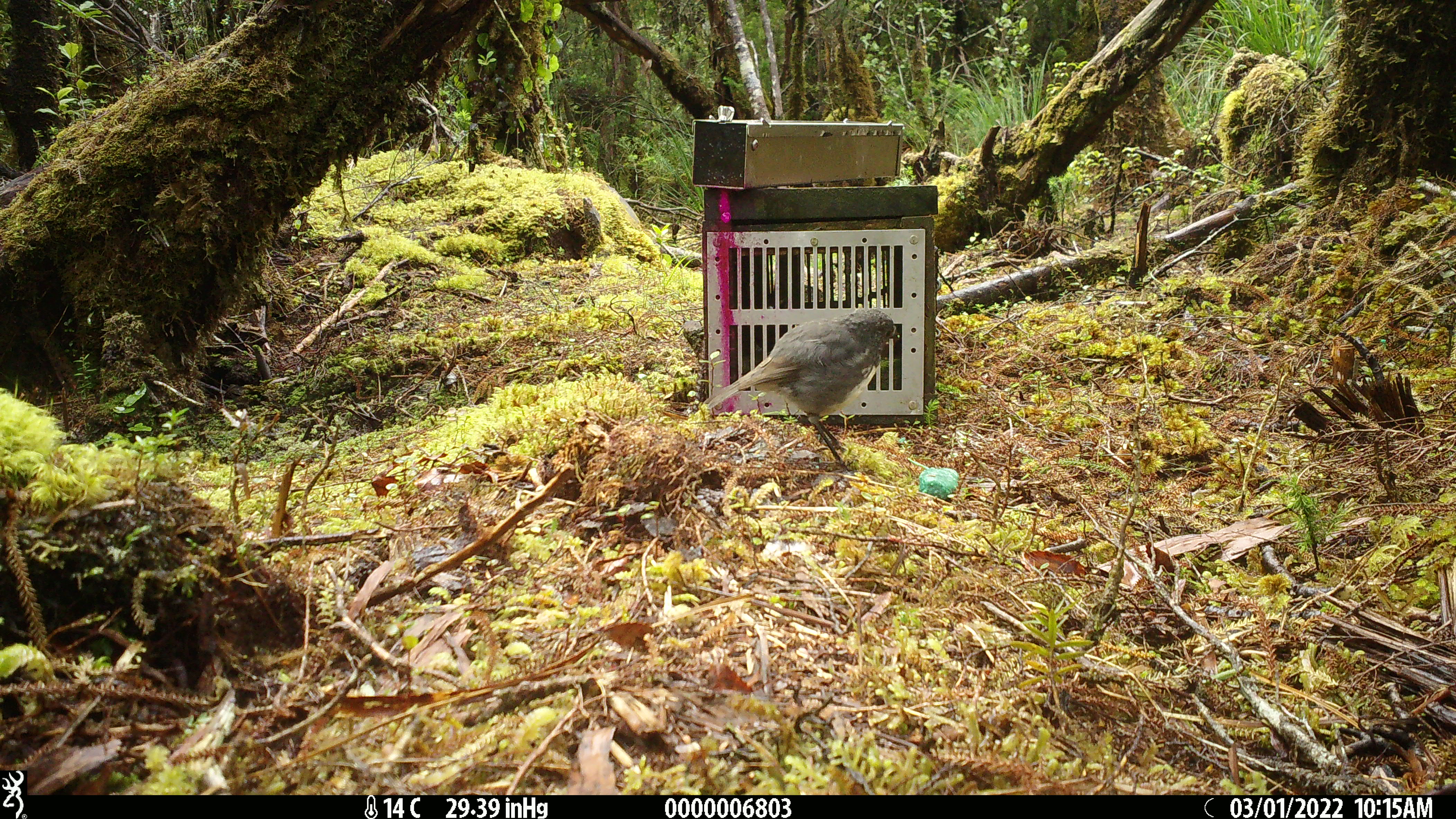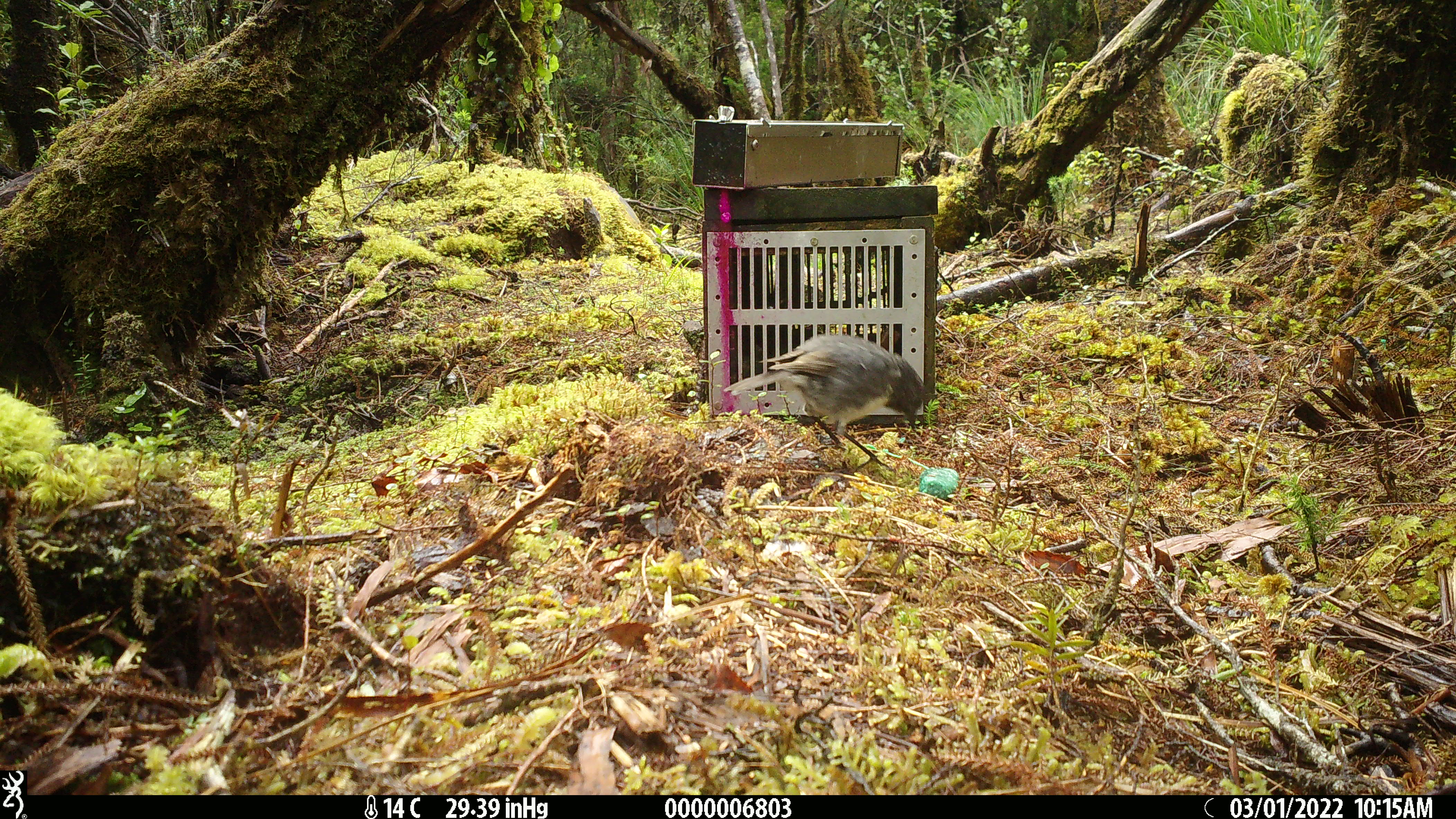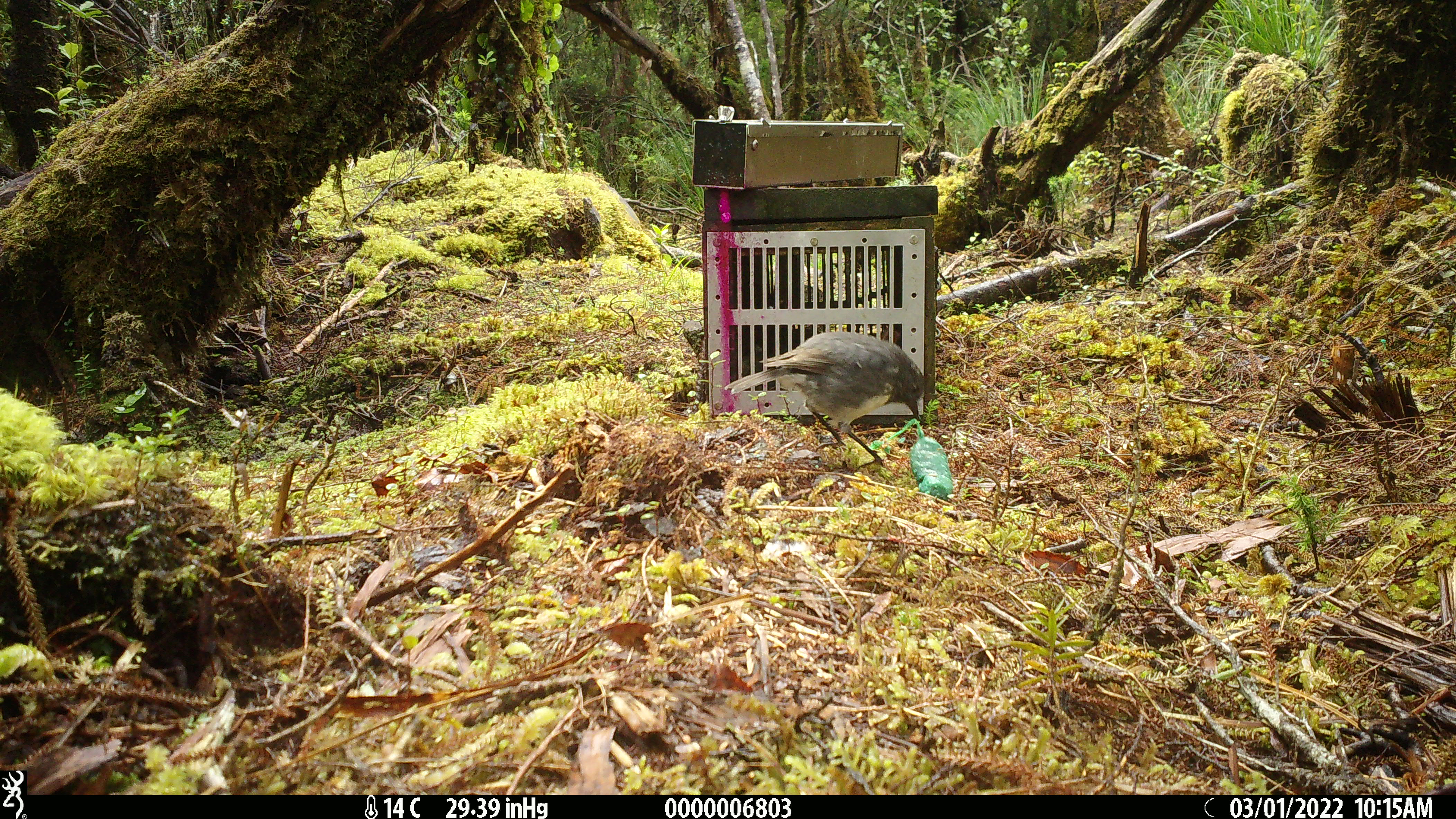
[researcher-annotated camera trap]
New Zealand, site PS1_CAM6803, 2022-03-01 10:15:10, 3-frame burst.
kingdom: Animalia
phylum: Chordata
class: Aves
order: Passeriformes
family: Petroicidae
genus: Petroica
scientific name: Petroica australis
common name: new zealand robin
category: robin